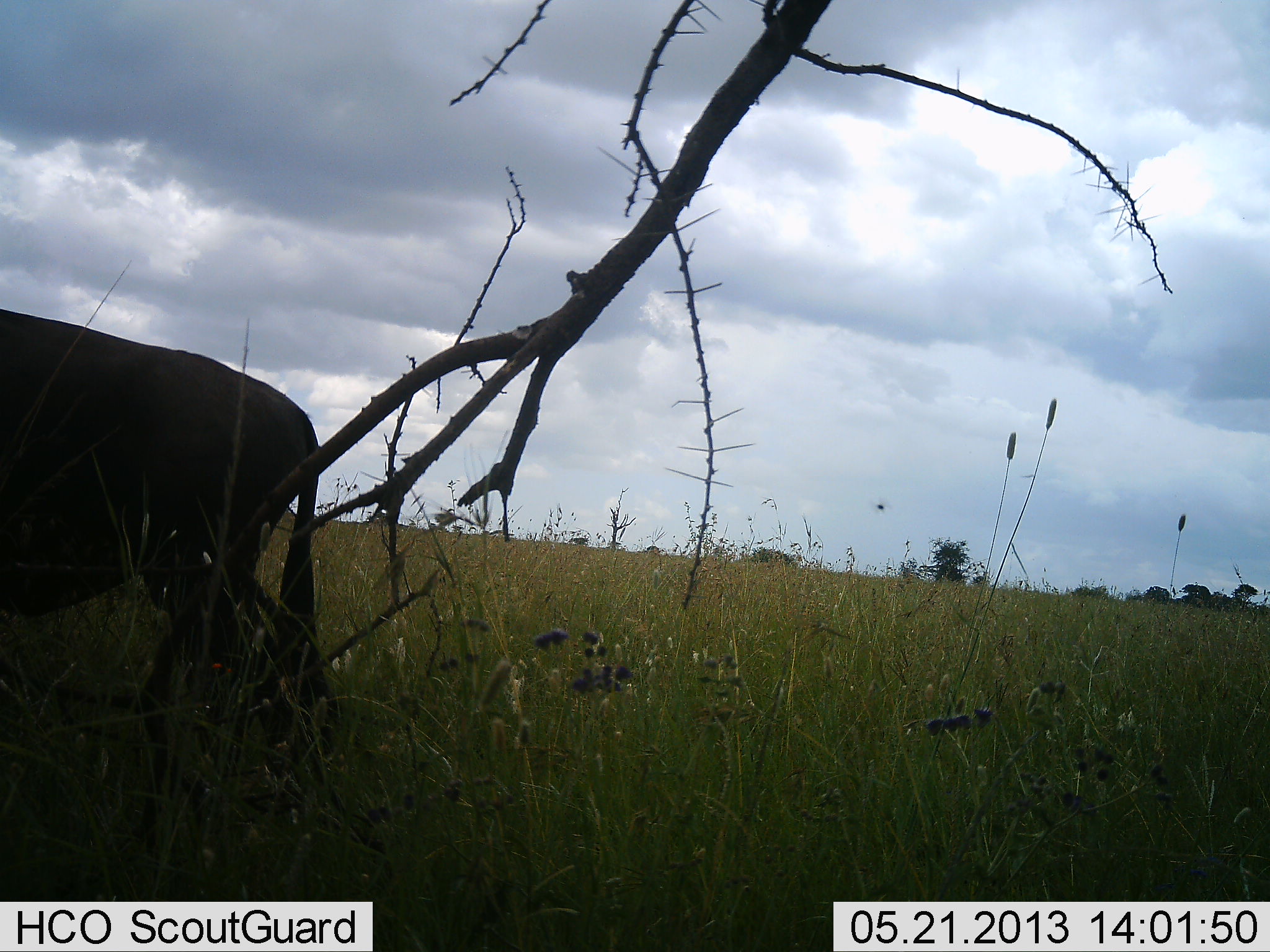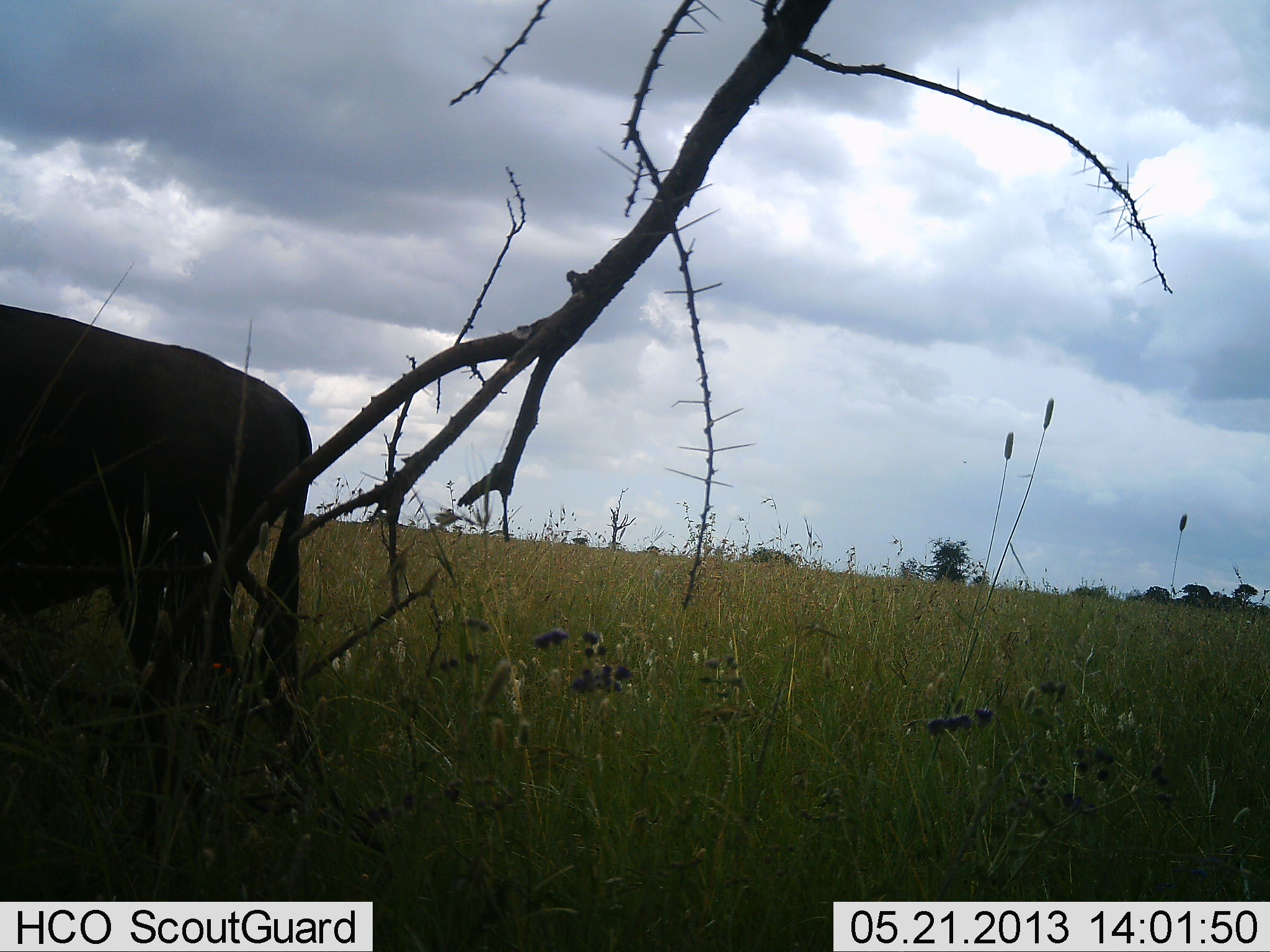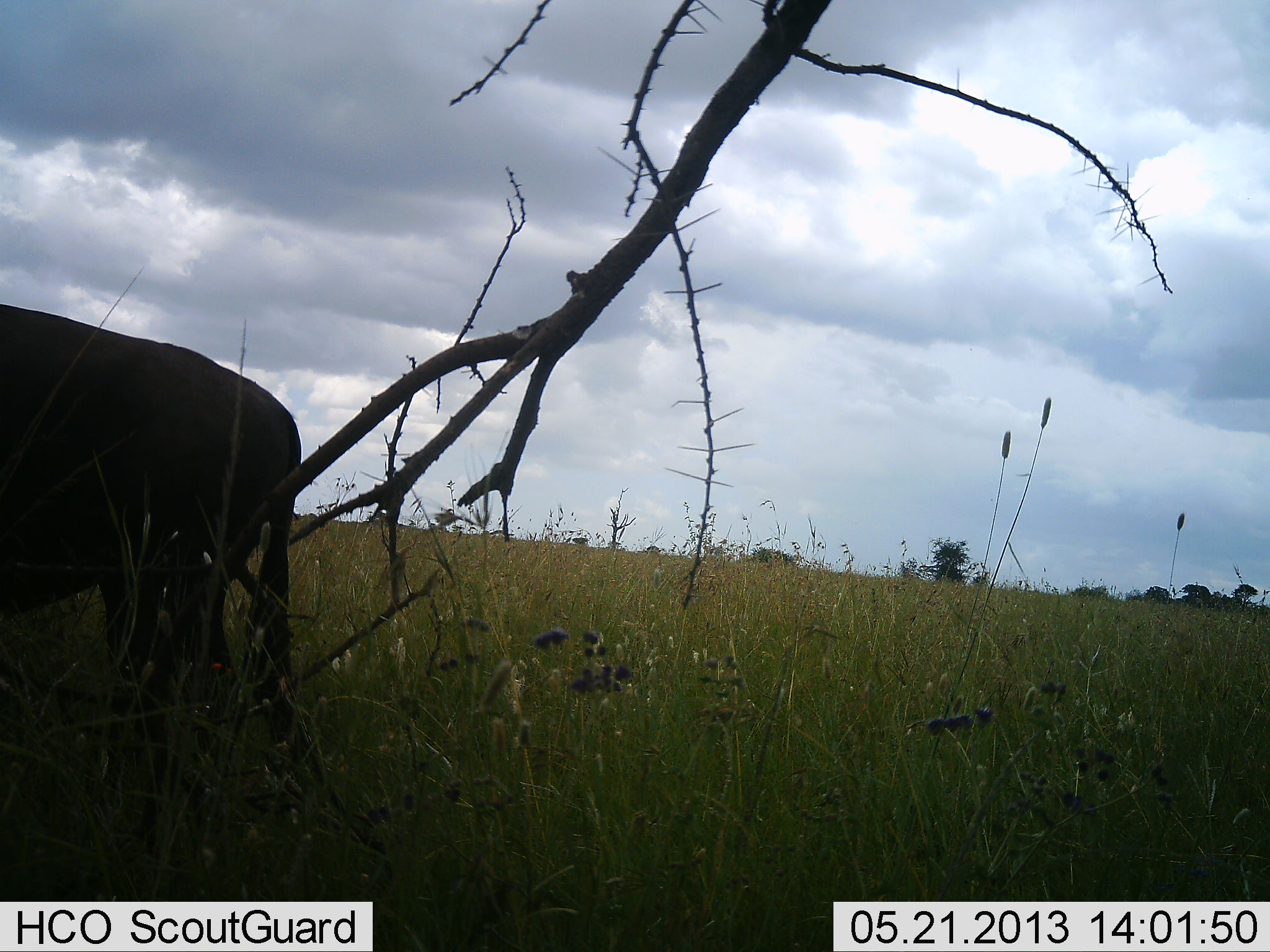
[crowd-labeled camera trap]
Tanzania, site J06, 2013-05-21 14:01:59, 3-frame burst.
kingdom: Animalia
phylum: Chordata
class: Mammalia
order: Artiodactyla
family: Bovidae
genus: Connochaetes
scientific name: Connochaetes taurinus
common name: blue wildebeest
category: wildebeest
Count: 1.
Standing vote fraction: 90%.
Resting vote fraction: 0%.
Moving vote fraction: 10%.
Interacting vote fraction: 0%.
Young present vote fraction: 0%.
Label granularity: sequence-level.